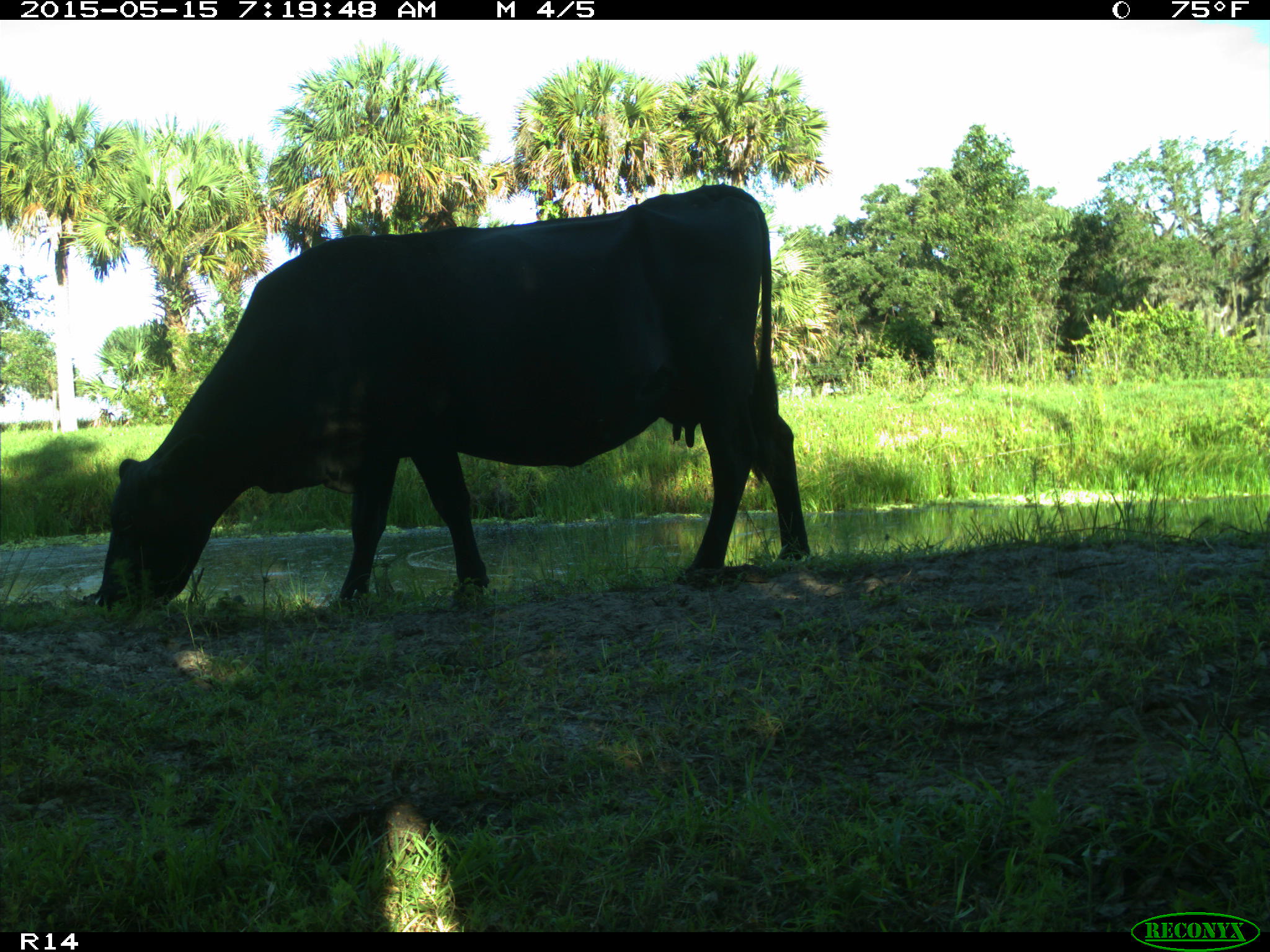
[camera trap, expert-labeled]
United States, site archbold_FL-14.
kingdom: Animalia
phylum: Chordata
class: Mammalia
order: Artiodactyla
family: Bovidae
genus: Bos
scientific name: Bos taurus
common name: domestic cow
Bos taurus (domestic cow).